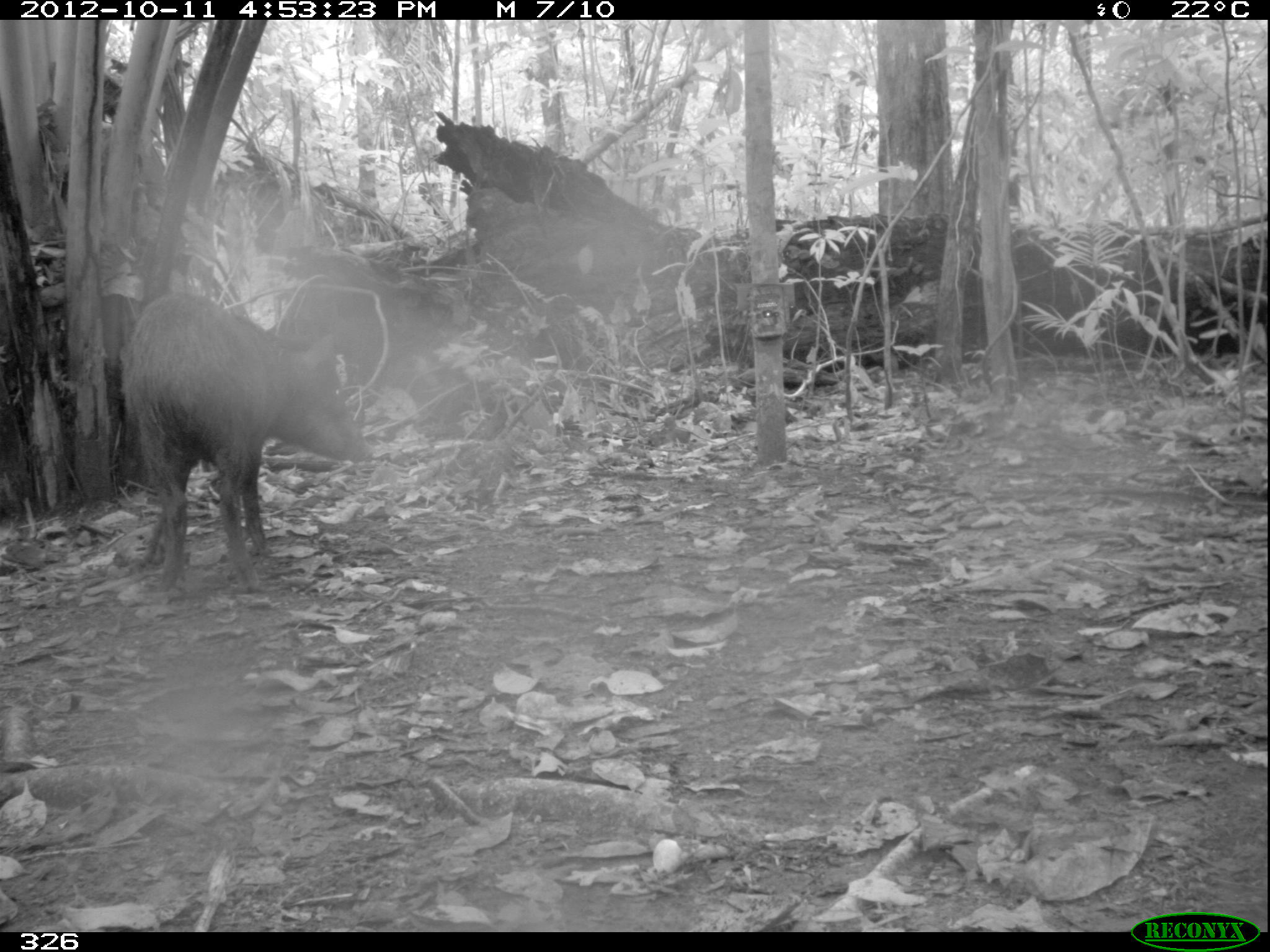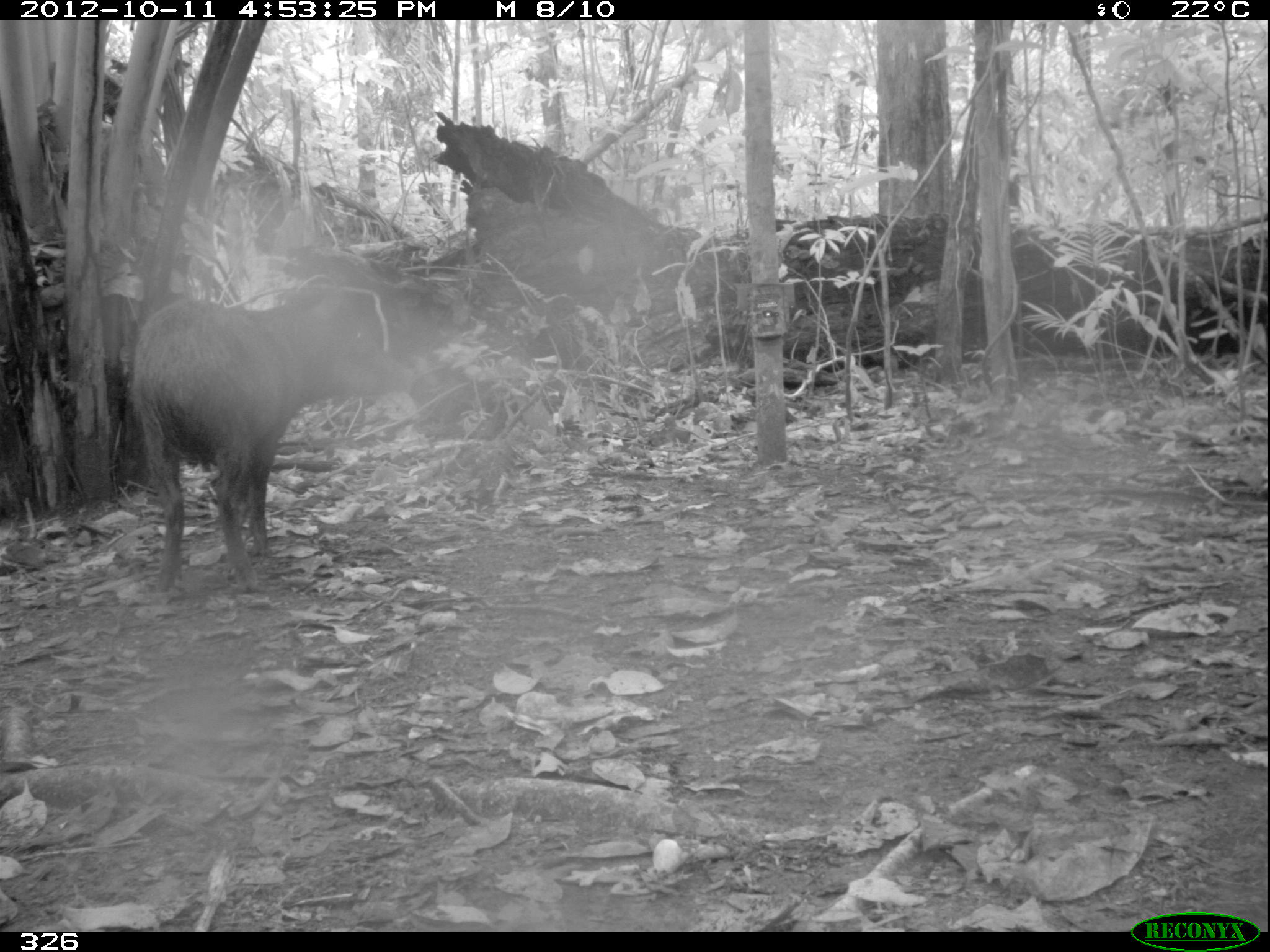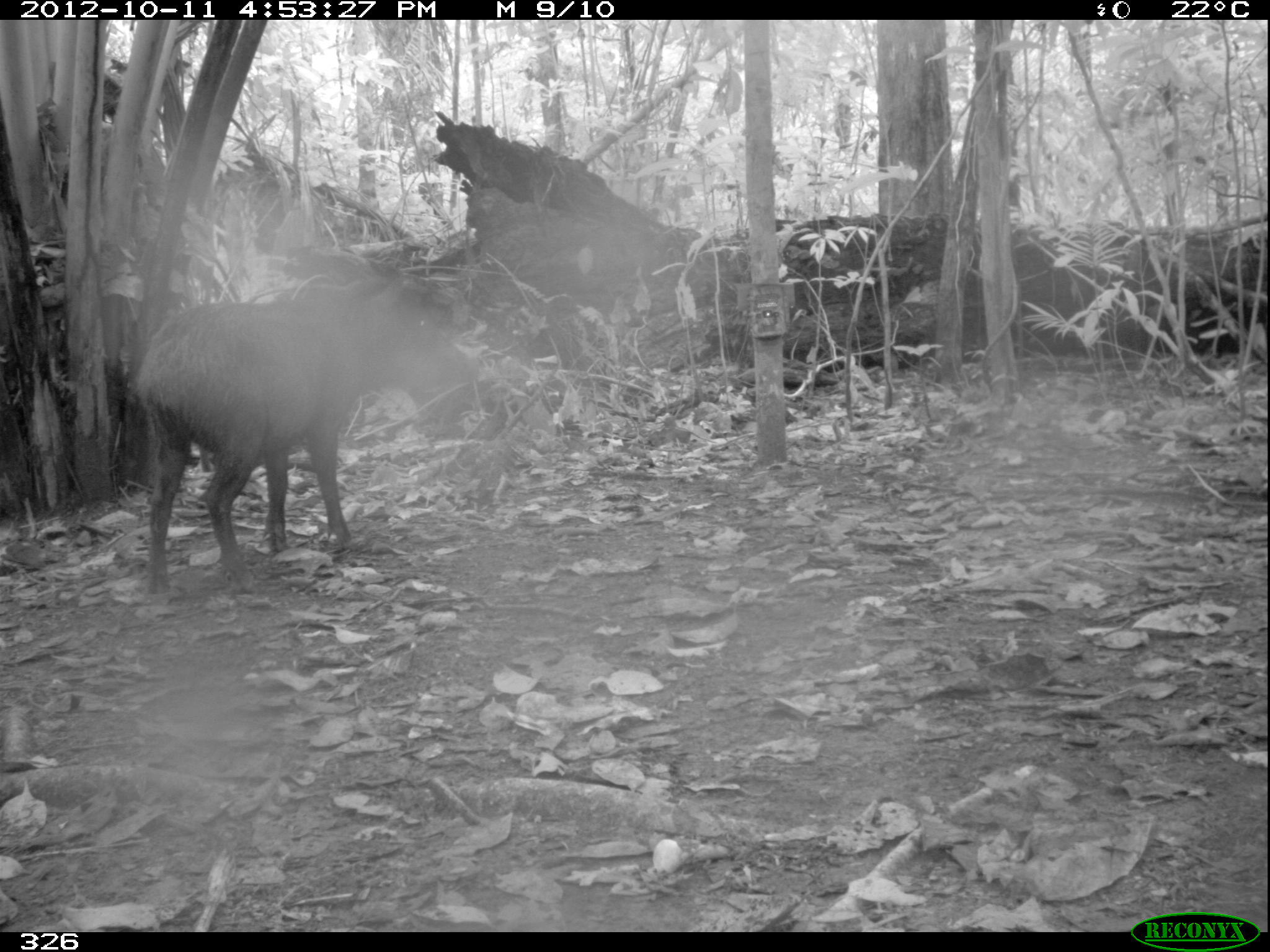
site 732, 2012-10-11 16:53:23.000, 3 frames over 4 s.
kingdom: Animalia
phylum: Chordata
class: Mammalia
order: Artiodactyla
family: Tayassuidae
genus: Tayassu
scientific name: Tayassu pecari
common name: white-lipped peccary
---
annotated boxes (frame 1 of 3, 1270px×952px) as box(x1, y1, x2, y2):
tayassu pecari: box(117, 290, 374, 593)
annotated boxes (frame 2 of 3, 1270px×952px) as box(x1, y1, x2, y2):
tayassu pecari: box(128, 280, 418, 595)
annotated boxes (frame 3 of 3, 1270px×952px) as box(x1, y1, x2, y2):
tayassu pecari: box(126, 274, 470, 594)